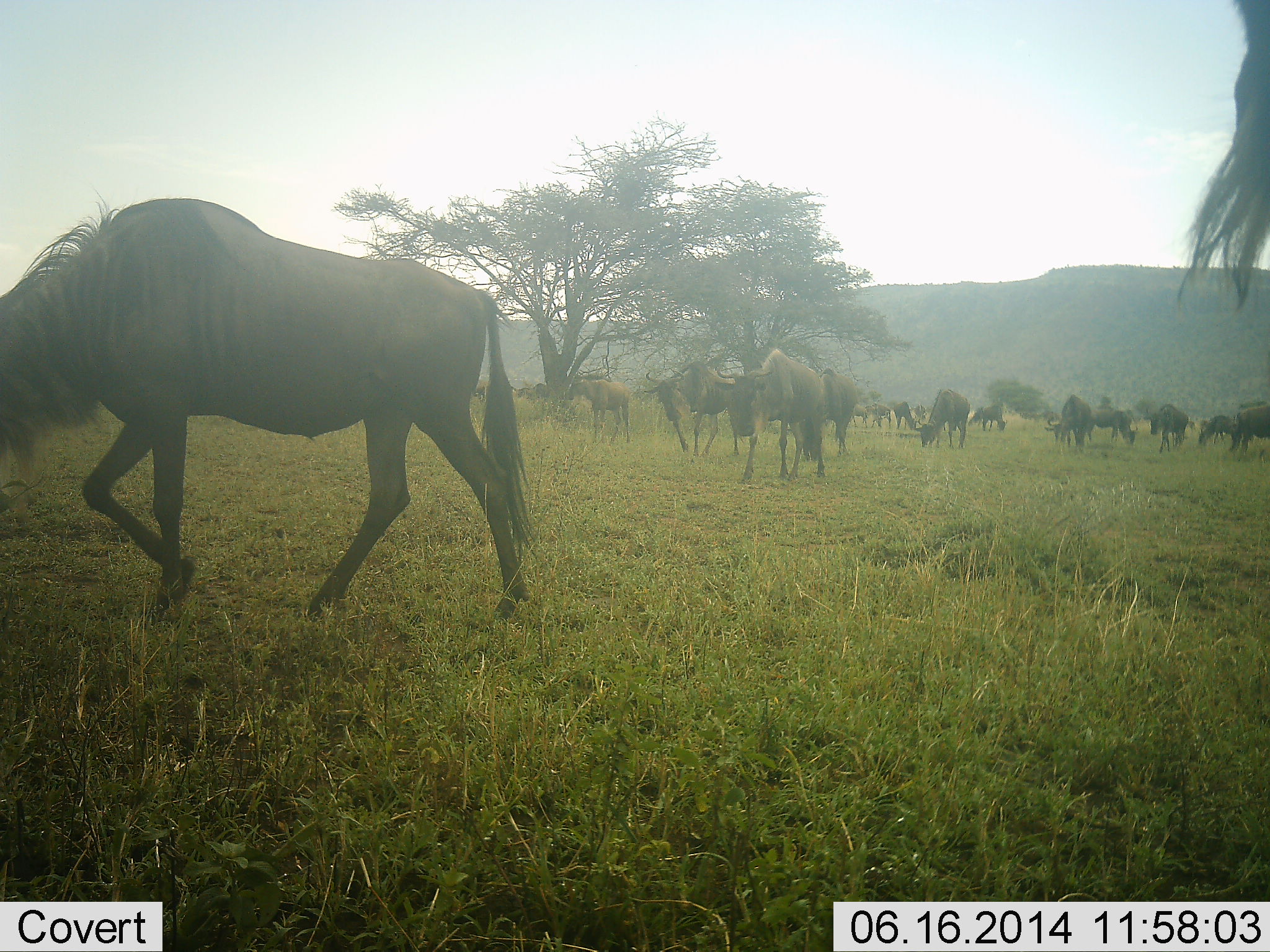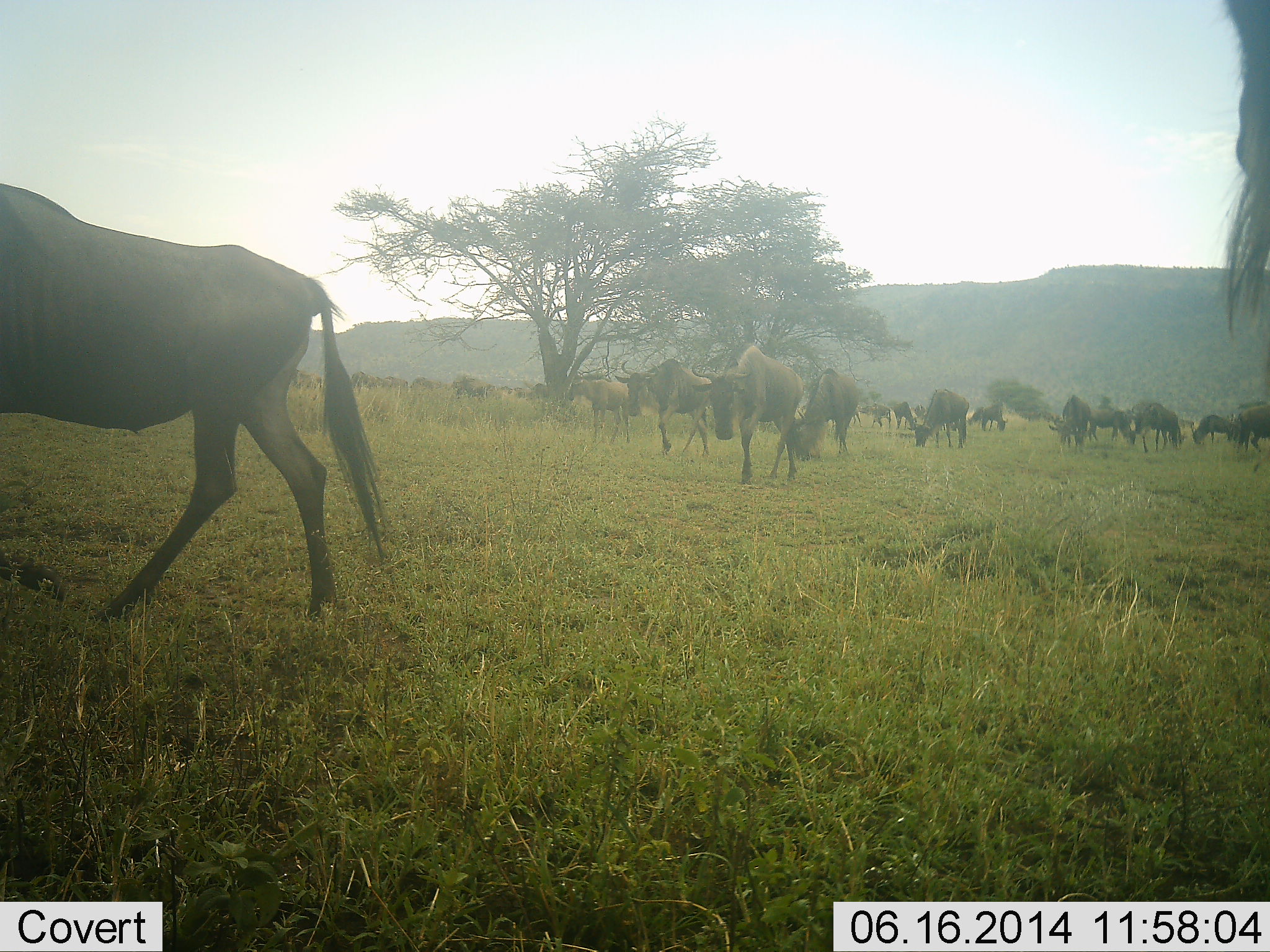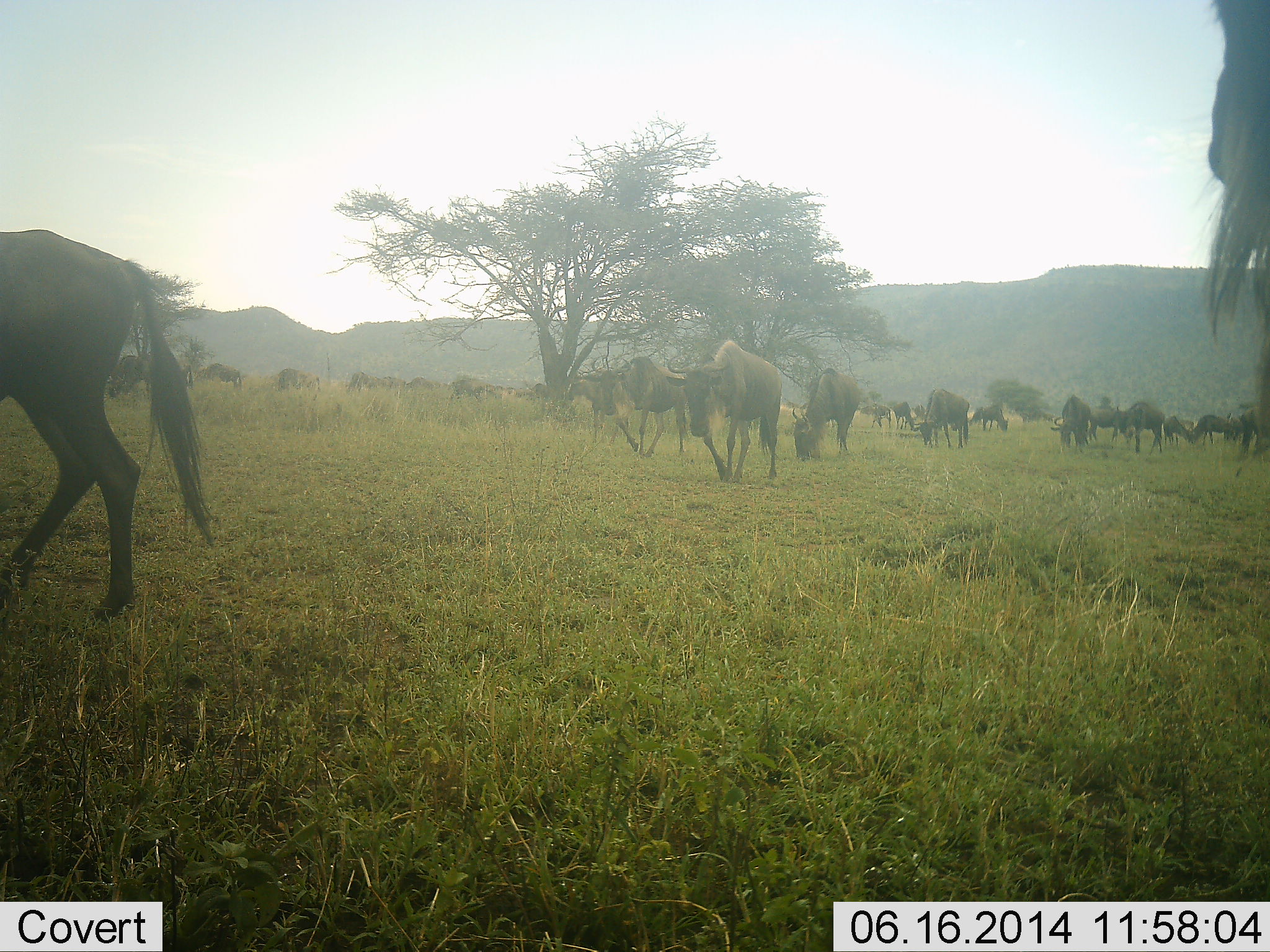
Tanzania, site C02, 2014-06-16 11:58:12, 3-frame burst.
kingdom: Animalia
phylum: Chordata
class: Mammalia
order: Artiodactyla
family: Bovidae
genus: Connochaetes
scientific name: Connochaetes taurinus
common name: blue wildebeest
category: wildebeest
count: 11-50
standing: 20%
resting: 0%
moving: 80%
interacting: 0%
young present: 10%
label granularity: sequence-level